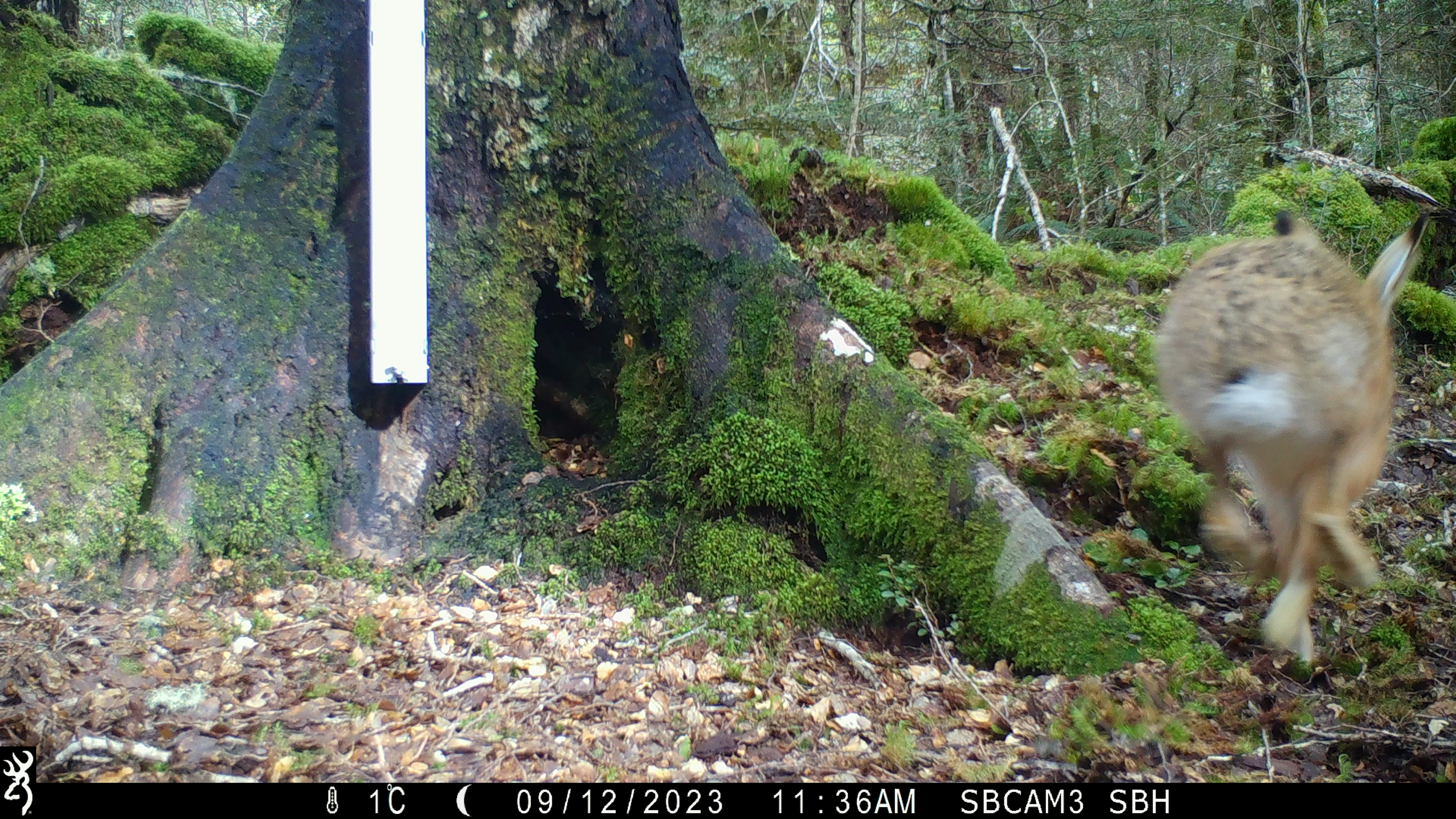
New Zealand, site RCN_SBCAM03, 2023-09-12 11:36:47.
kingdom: Animalia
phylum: Chordata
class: Mammalia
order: Lagomorpha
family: Leporidae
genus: Lepus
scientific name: Lepus europaeus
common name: brown hare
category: hare